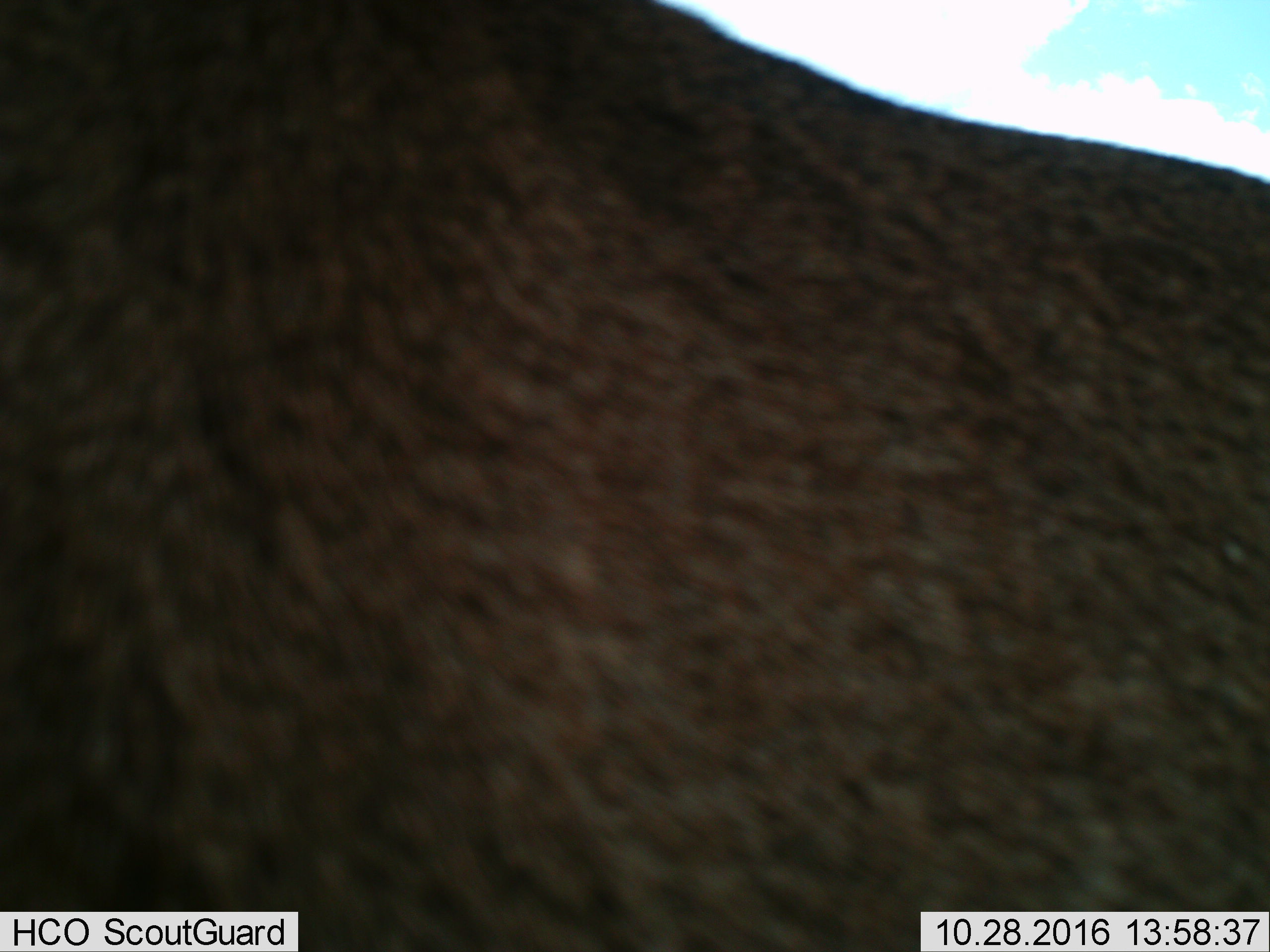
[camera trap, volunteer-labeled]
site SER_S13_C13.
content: unidentified animal